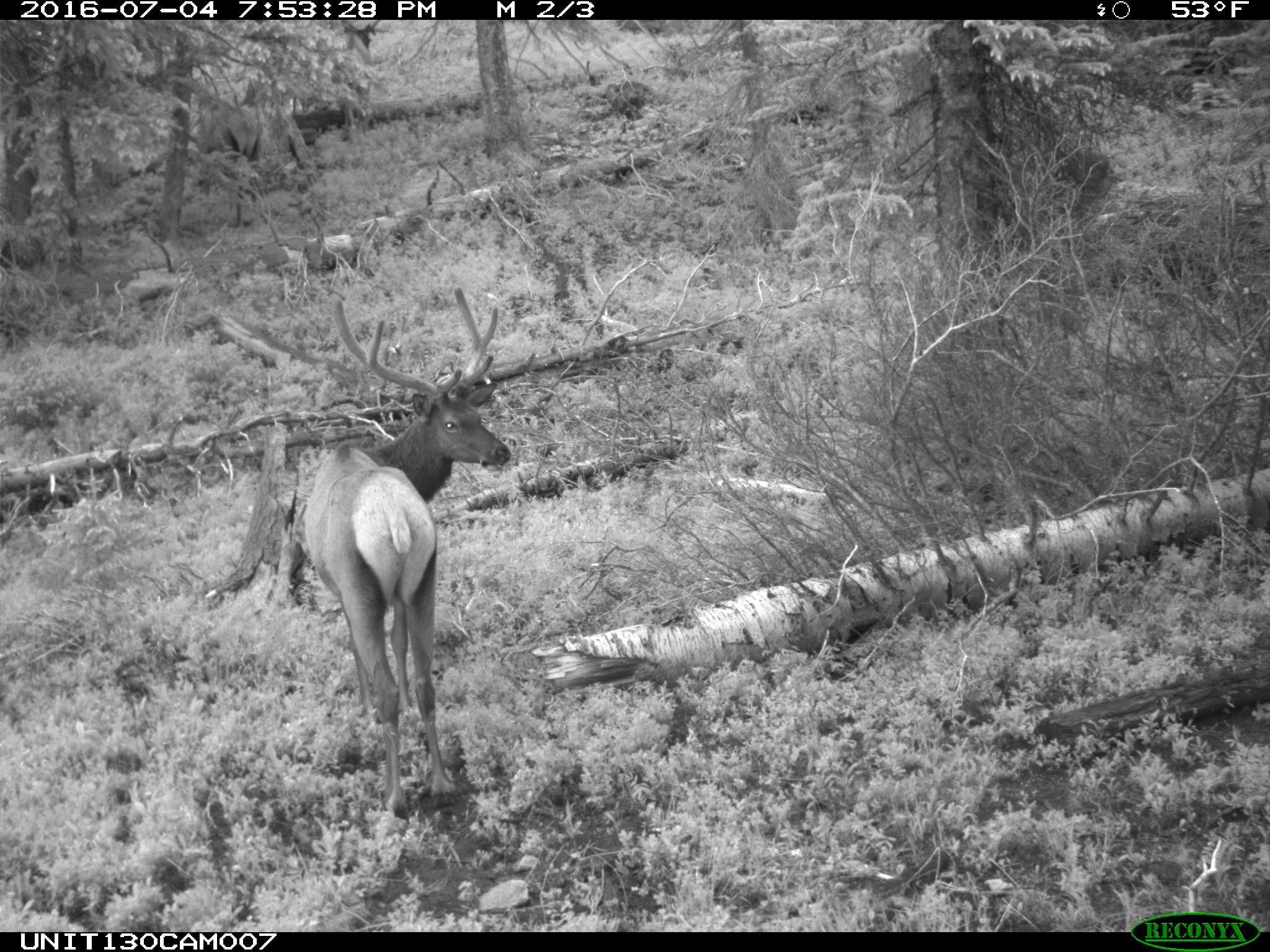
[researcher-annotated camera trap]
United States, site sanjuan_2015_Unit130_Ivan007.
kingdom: Animalia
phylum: Chordata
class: Mammalia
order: Artiodactyla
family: Cervidae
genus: Cervus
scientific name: Cervus elaphus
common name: red deer